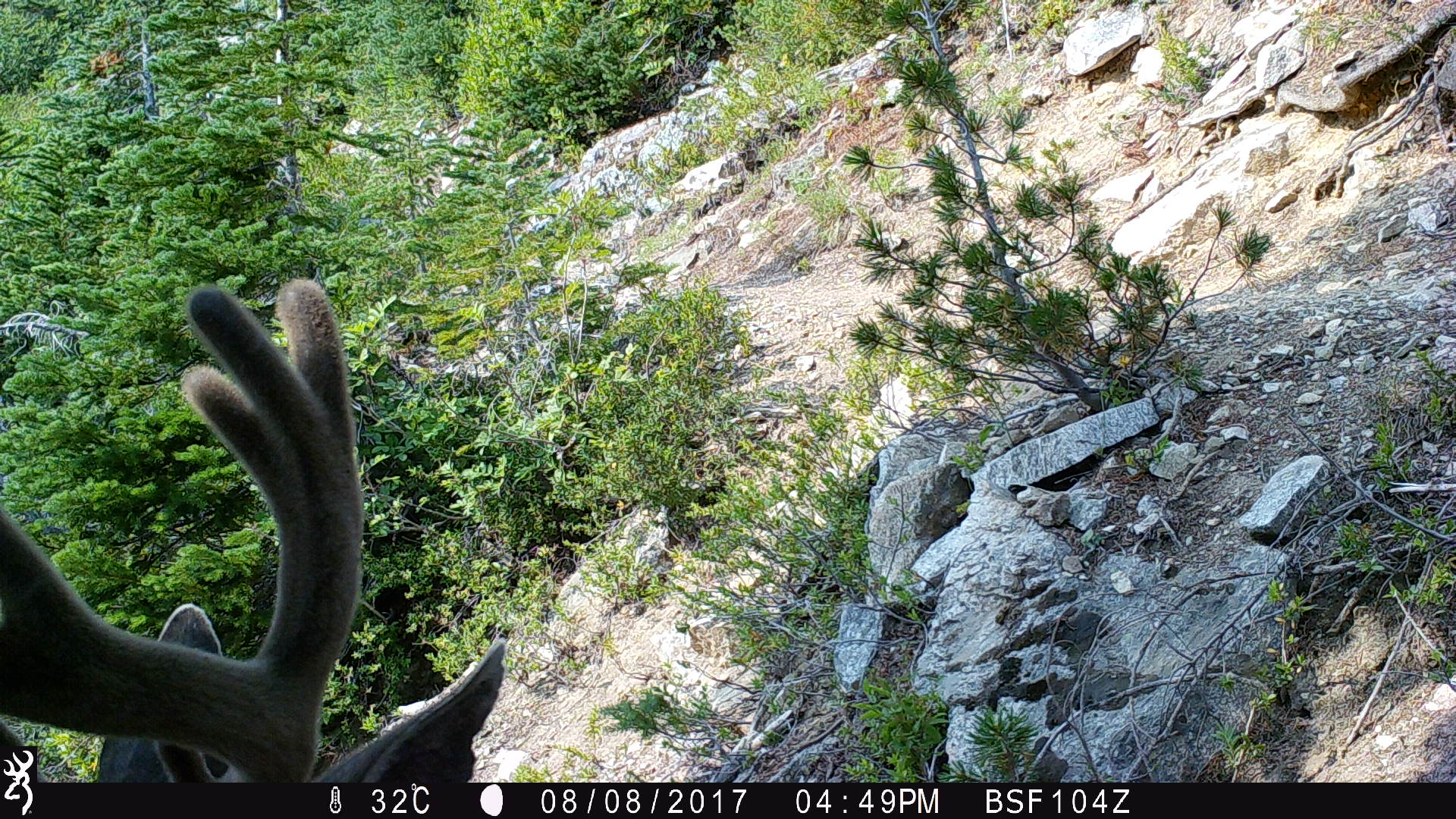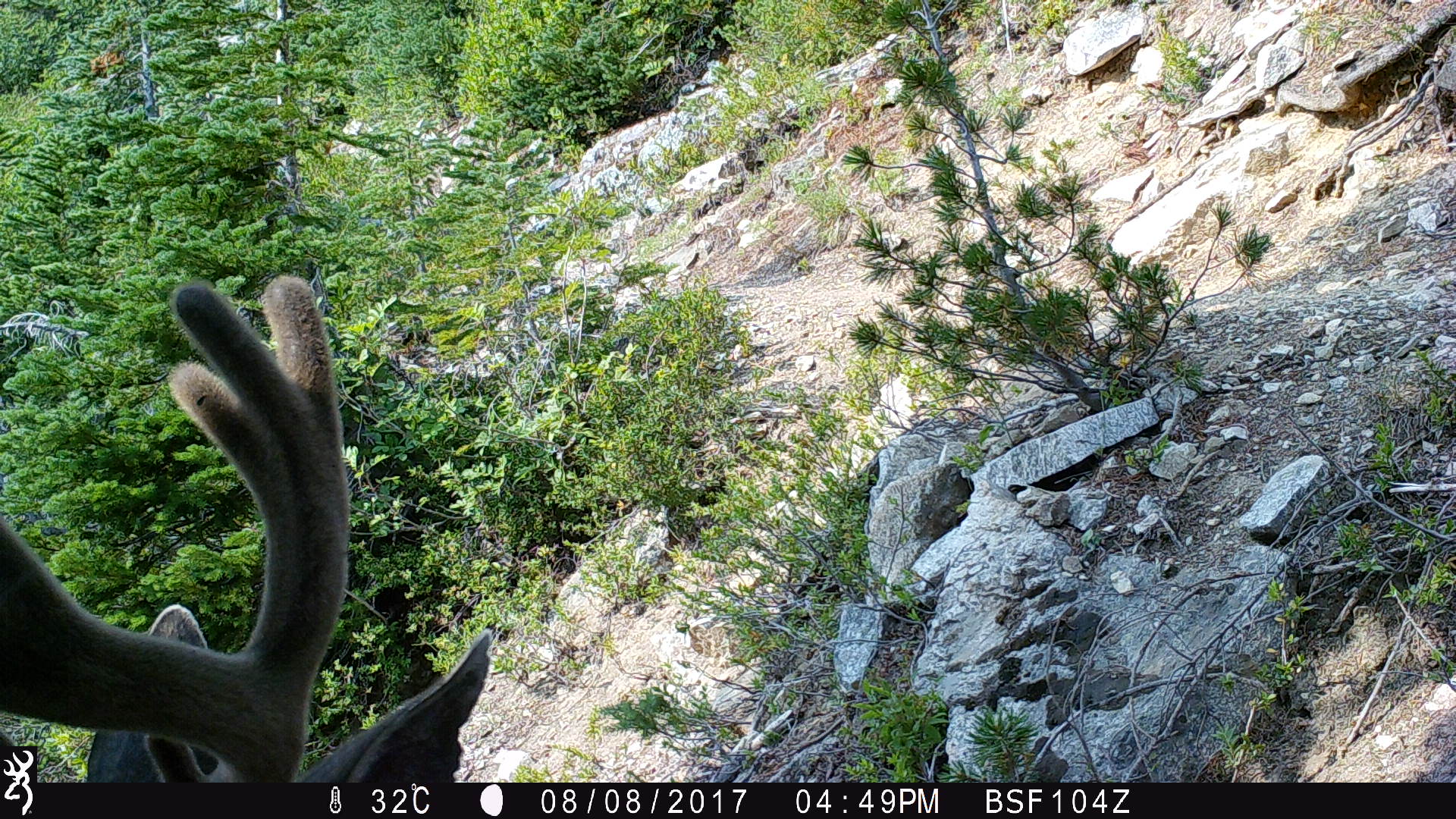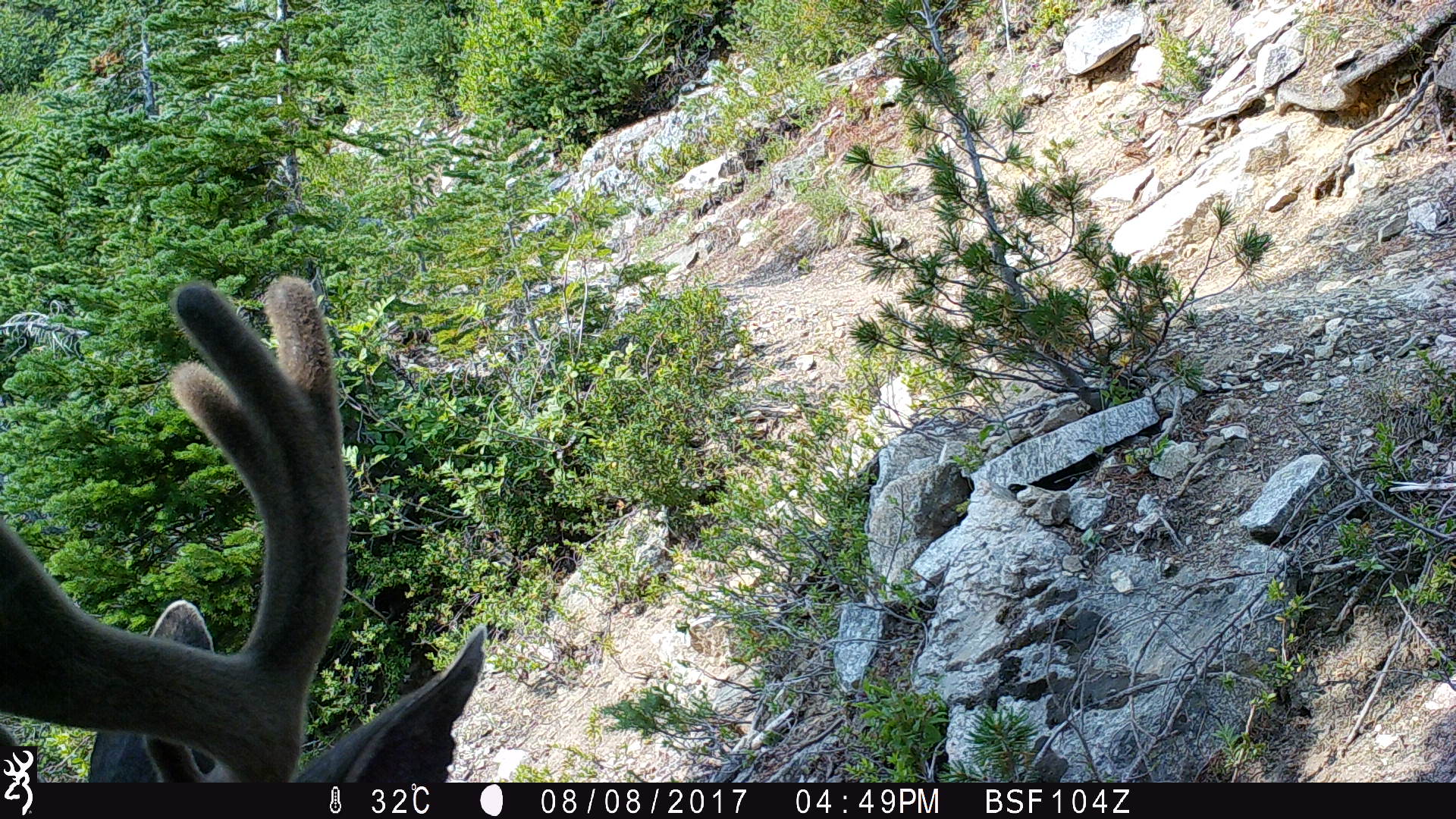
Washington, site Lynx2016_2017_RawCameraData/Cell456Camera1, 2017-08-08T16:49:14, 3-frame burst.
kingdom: Animalia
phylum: Chordata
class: Mammalia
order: Artiodactyla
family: Cervidae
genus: Odocoileus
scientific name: Odocoileus hemionus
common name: mule deer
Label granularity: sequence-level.